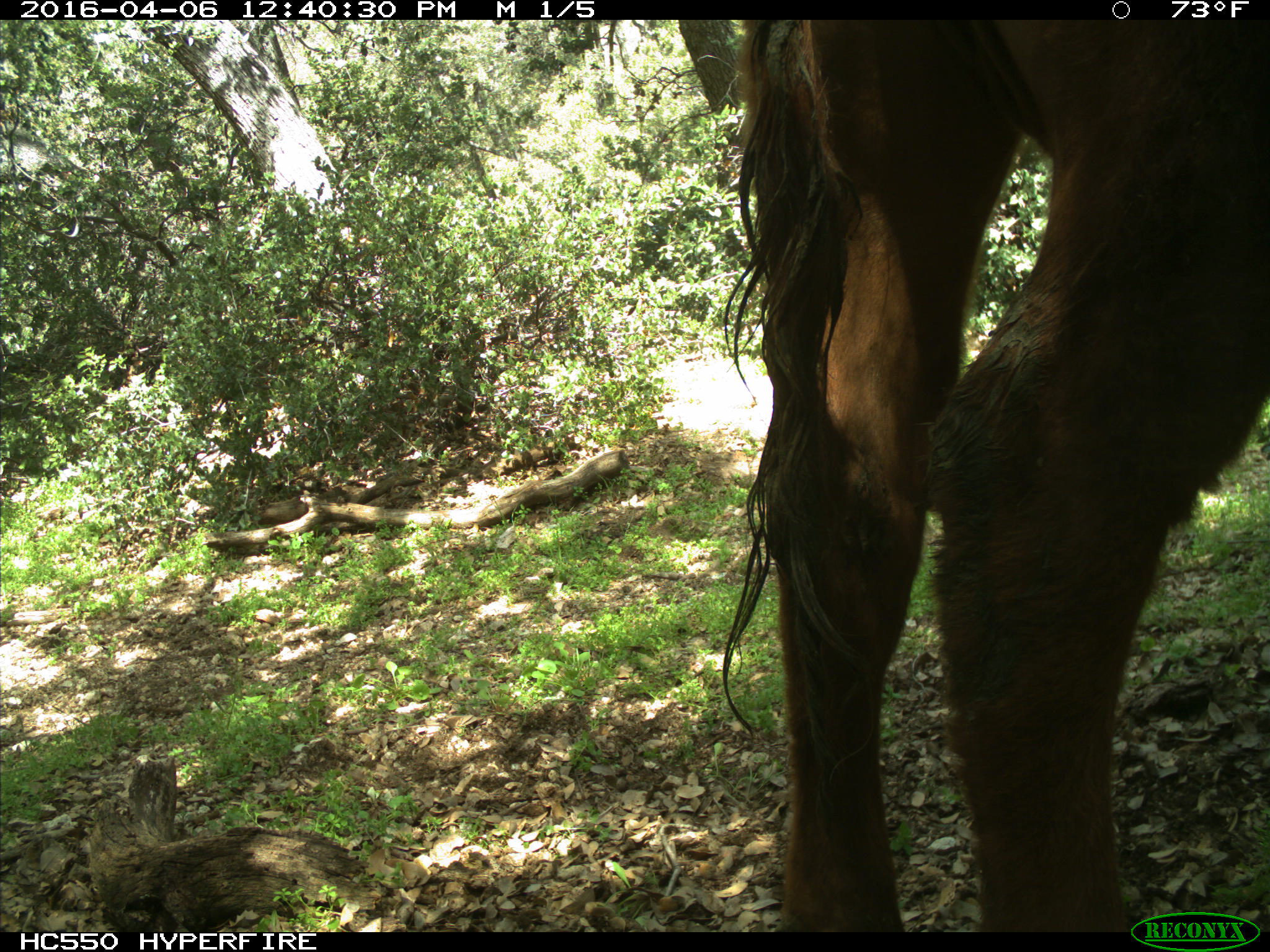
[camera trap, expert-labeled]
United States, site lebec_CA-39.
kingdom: Animalia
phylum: Chordata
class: Mammalia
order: Artiodactyla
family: Bovidae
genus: Bos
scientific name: Bos taurus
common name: domestic cow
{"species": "Bos taurus (domestic cow)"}